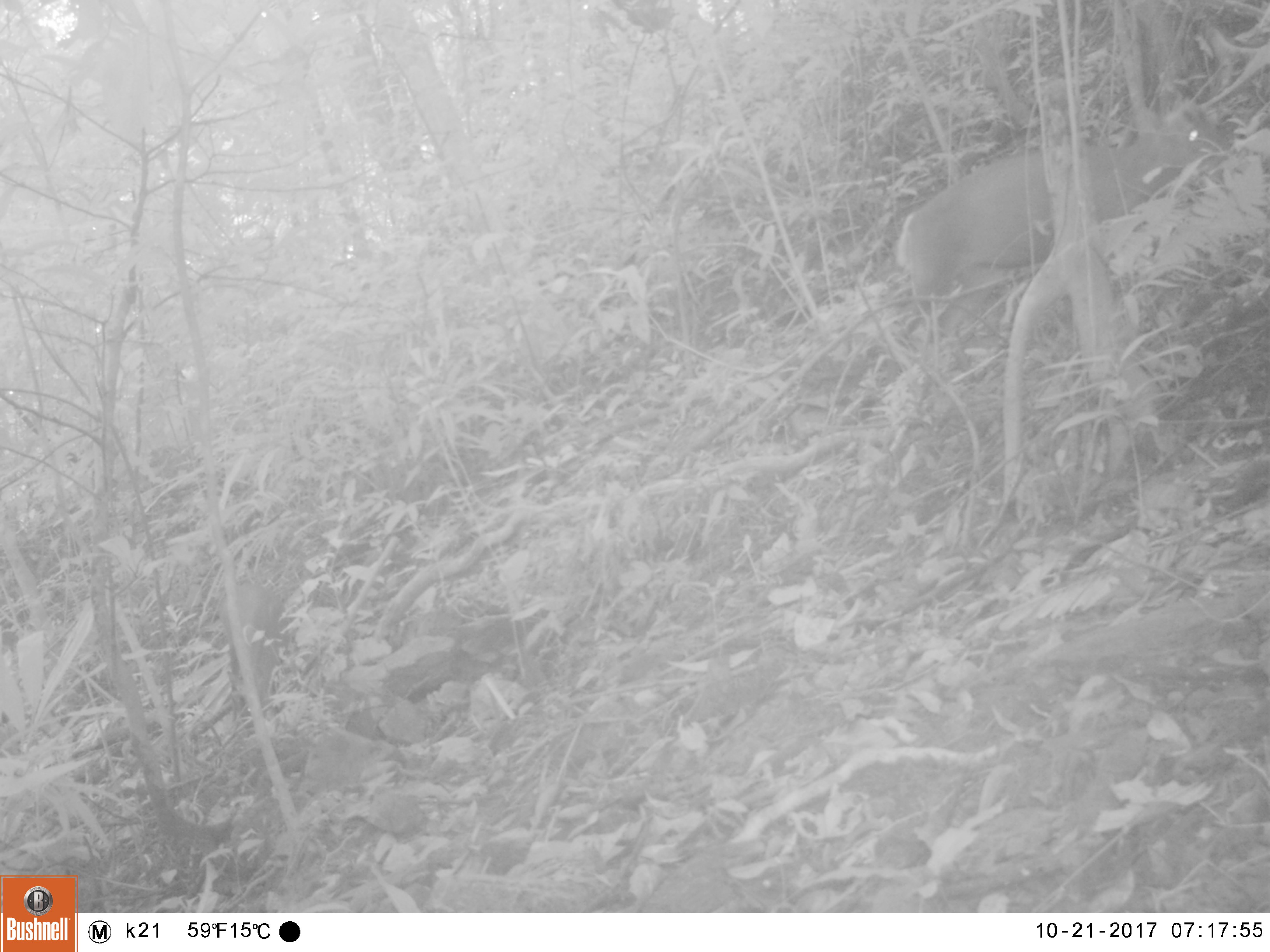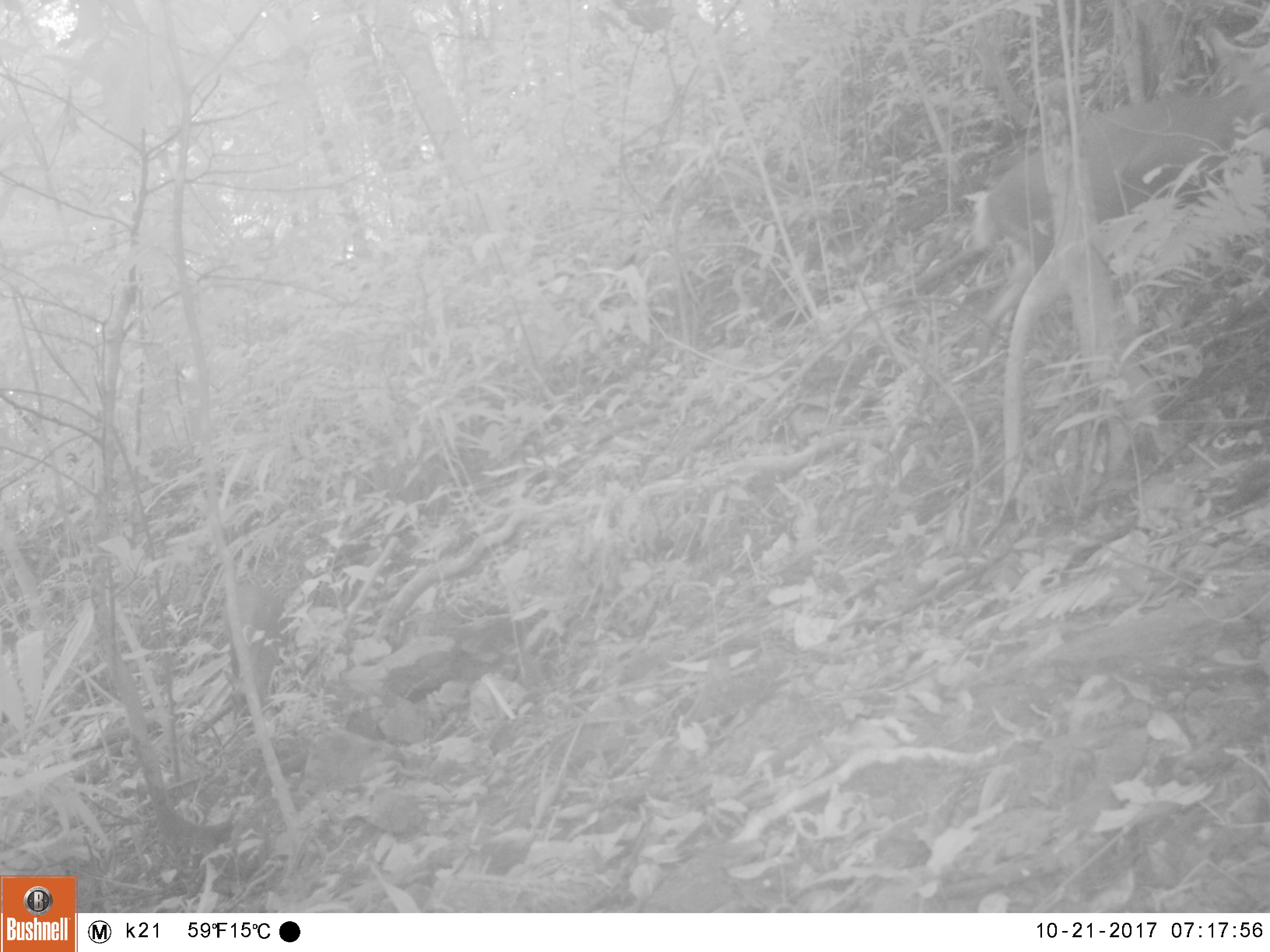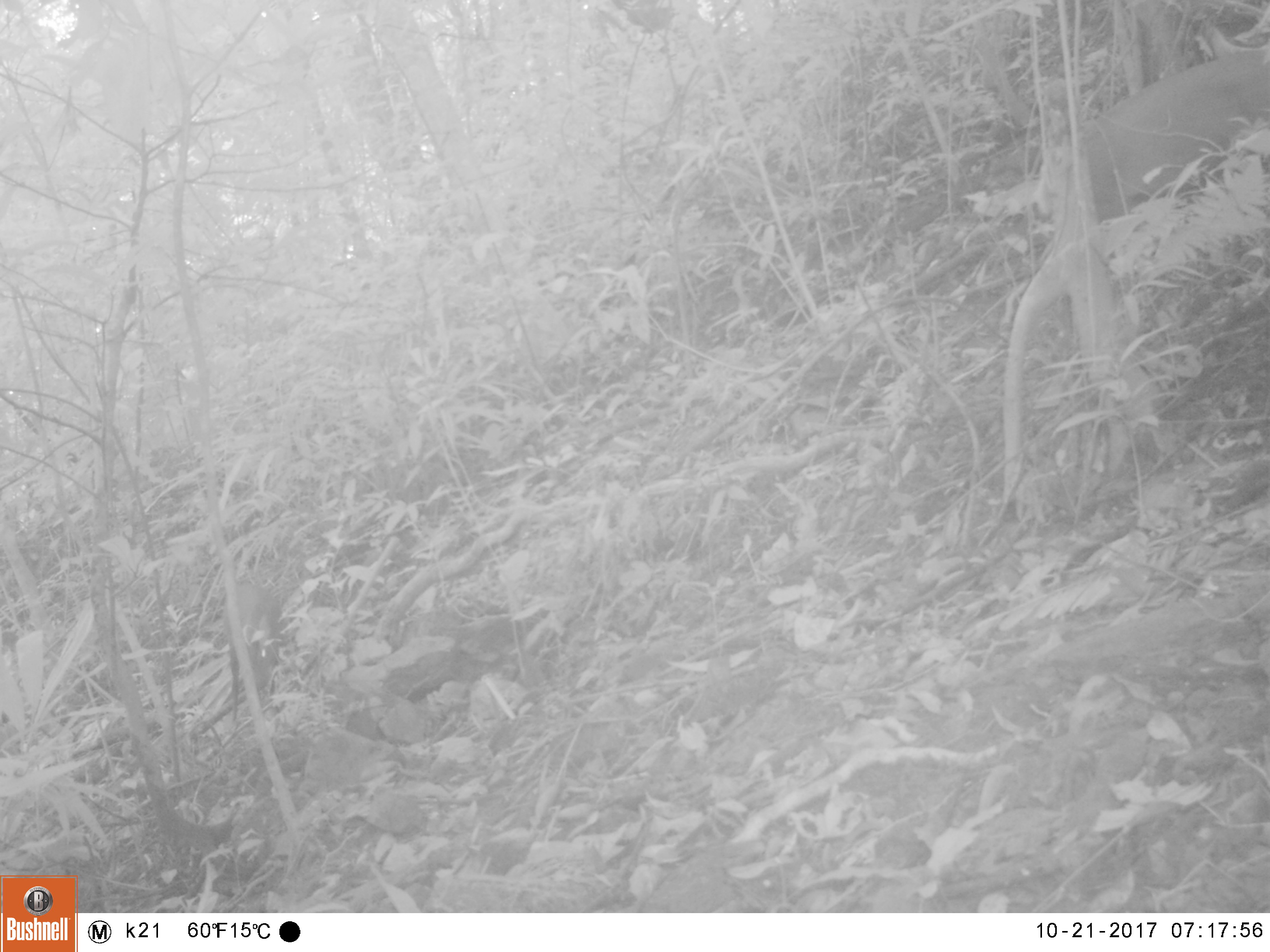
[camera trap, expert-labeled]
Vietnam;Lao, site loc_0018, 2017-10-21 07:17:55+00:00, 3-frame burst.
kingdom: Animalia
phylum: Chordata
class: Mammalia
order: Artiodactyla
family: Cervidae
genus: Muntiacus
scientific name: Muntiacus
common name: muntjacs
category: unidentified muntjac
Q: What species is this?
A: Unidentified muntjac (muntjacs) (Muntiacus).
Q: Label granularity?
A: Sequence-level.